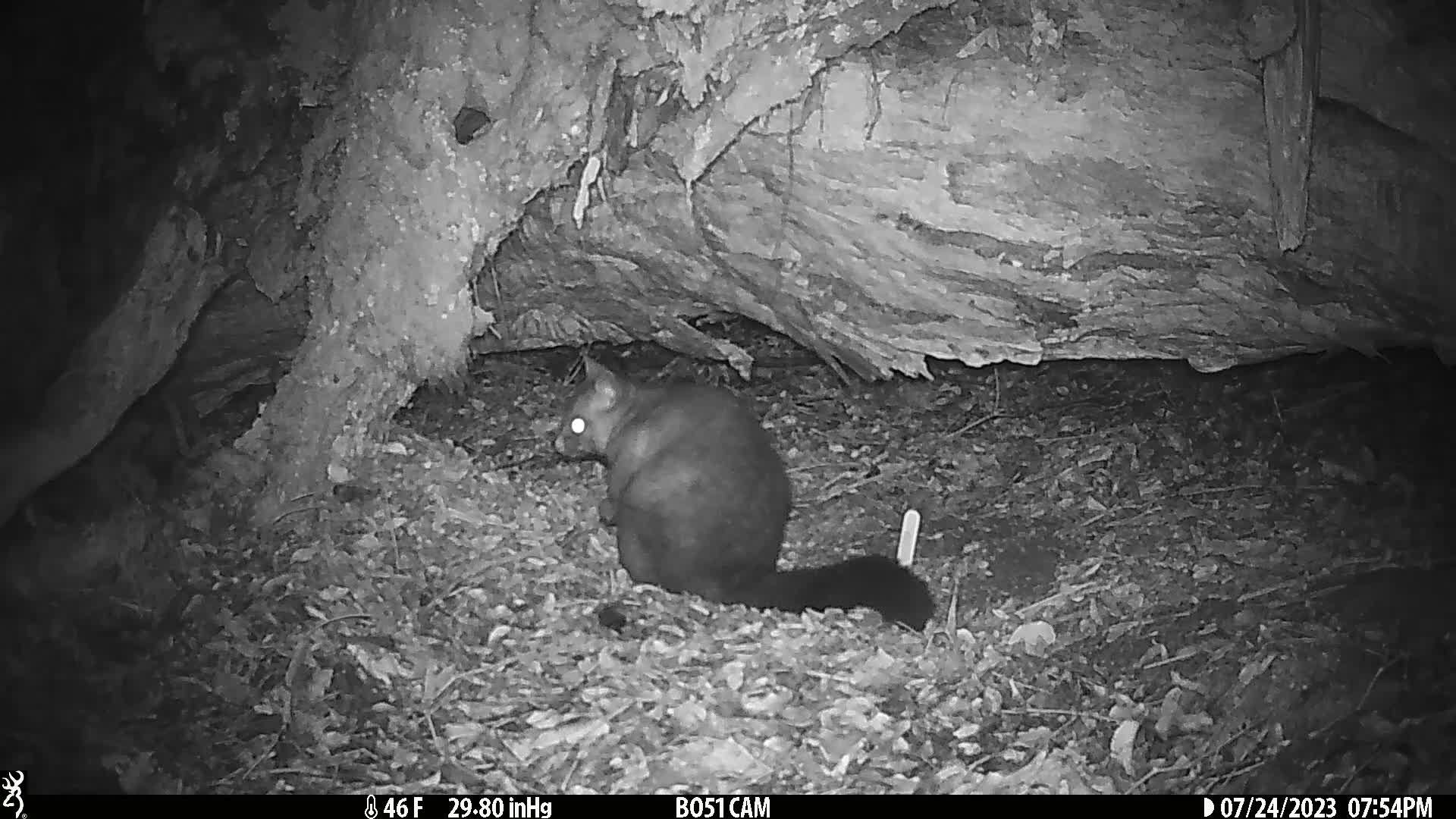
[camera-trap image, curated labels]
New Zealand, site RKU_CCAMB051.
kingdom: Animalia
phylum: Chordata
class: Mammalia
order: Diprotodontia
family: Phalangeridae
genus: Trichosurus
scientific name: Trichosurus vulpecula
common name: common brushtail possum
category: possum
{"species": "possum (common brushtail possum) (Trichosurus vulpecula)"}